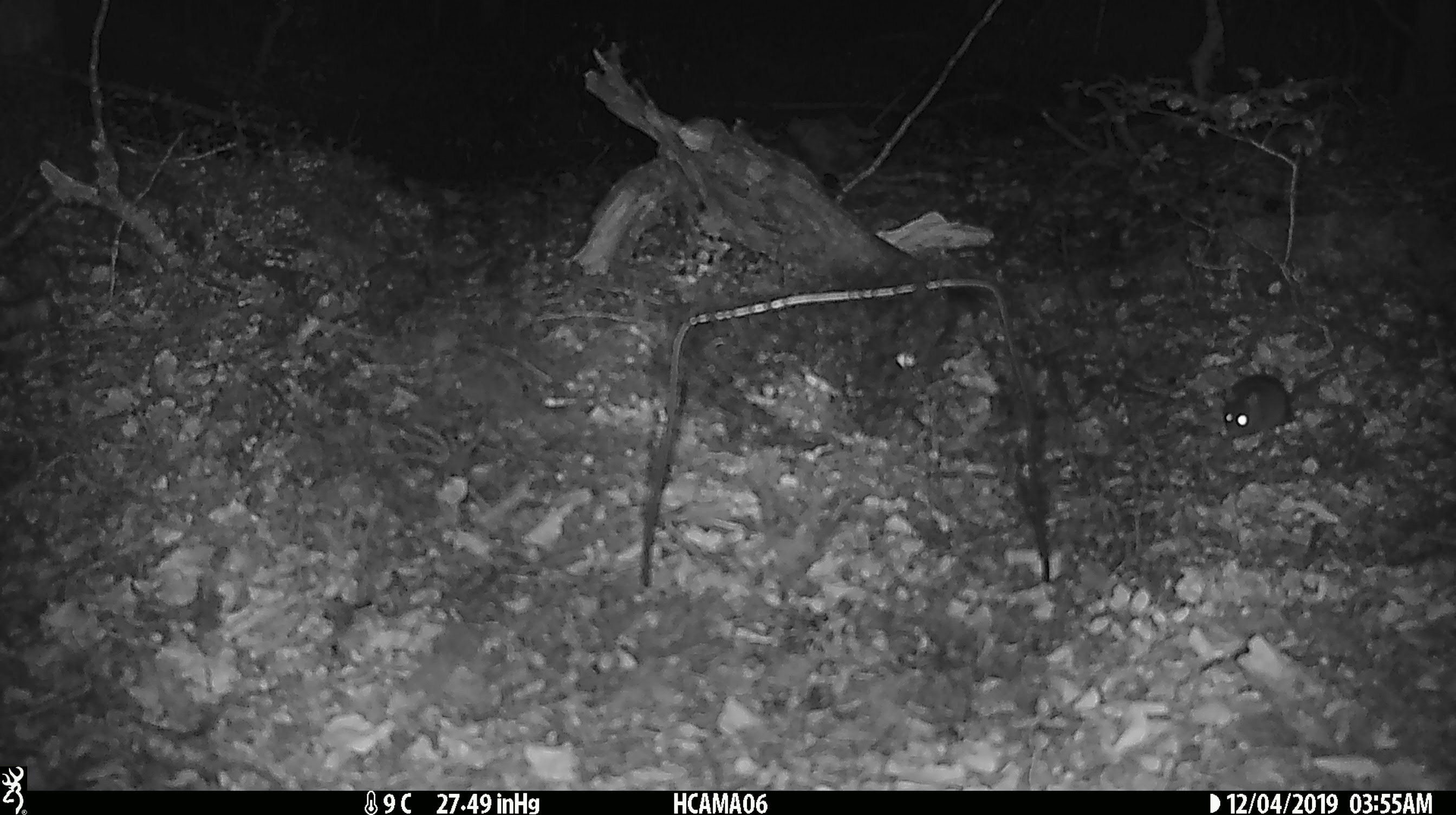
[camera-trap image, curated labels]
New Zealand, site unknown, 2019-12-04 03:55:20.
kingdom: Animalia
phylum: Chordata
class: Mammalia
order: Rodentia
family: Muridae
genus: Mus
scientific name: Mus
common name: mouse